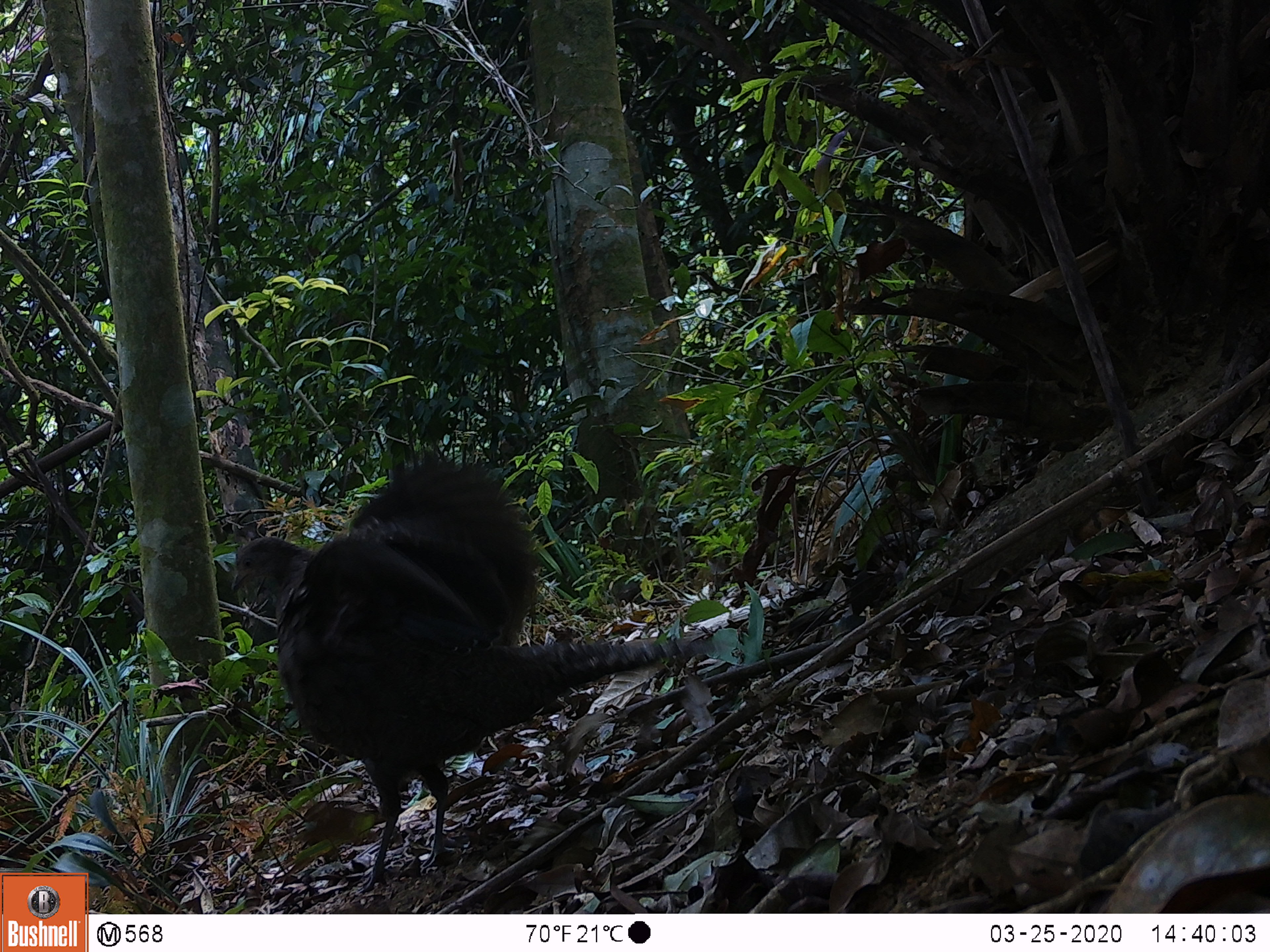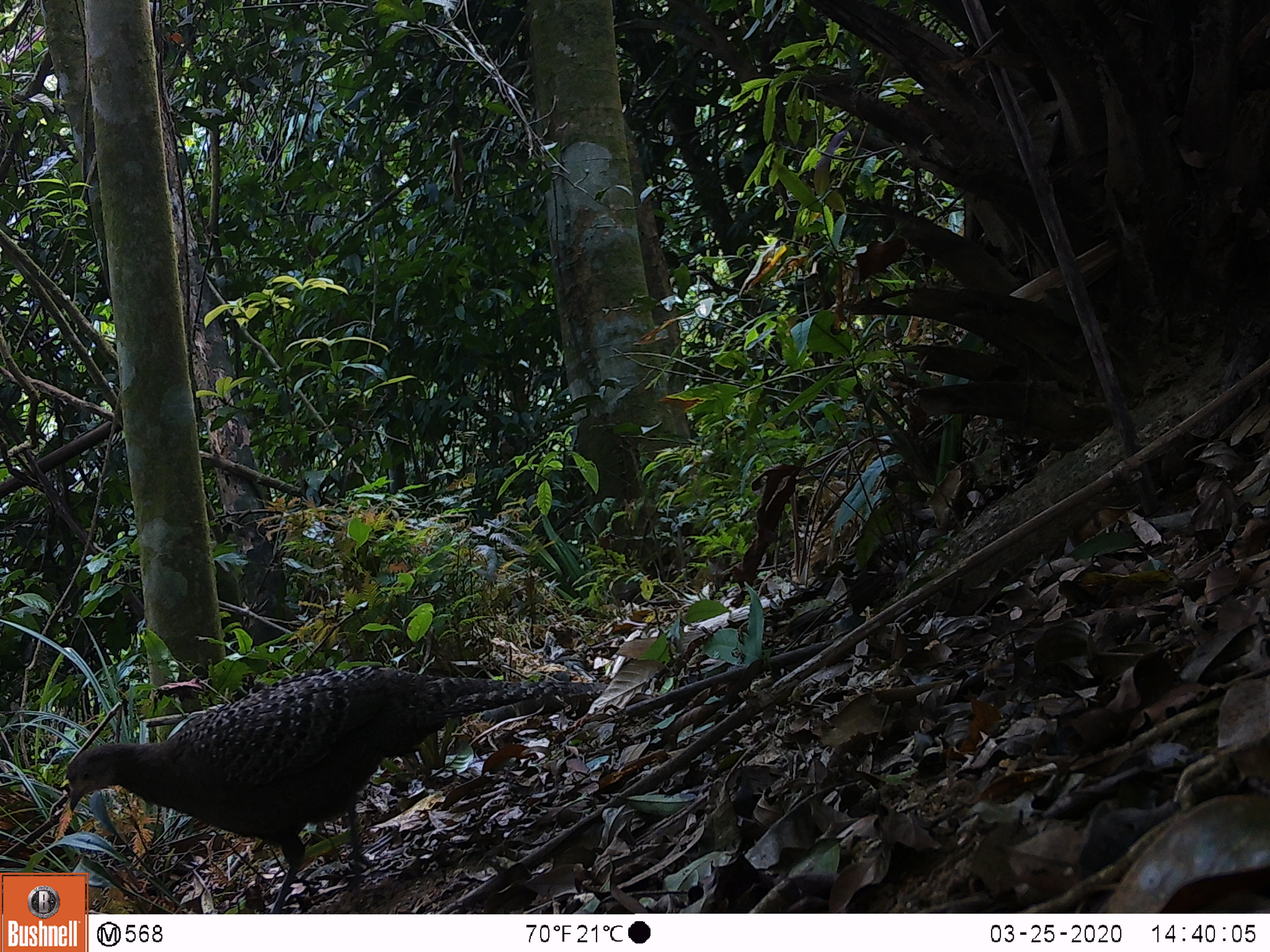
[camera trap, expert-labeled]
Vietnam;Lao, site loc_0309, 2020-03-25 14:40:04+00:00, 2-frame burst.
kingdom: Animalia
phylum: Chordata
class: Aves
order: Galliformes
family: Phasianidae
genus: Polyplectron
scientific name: Polyplectron bicalcaratum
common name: gray peacock-pheasant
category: grey peacock pheasant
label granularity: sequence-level